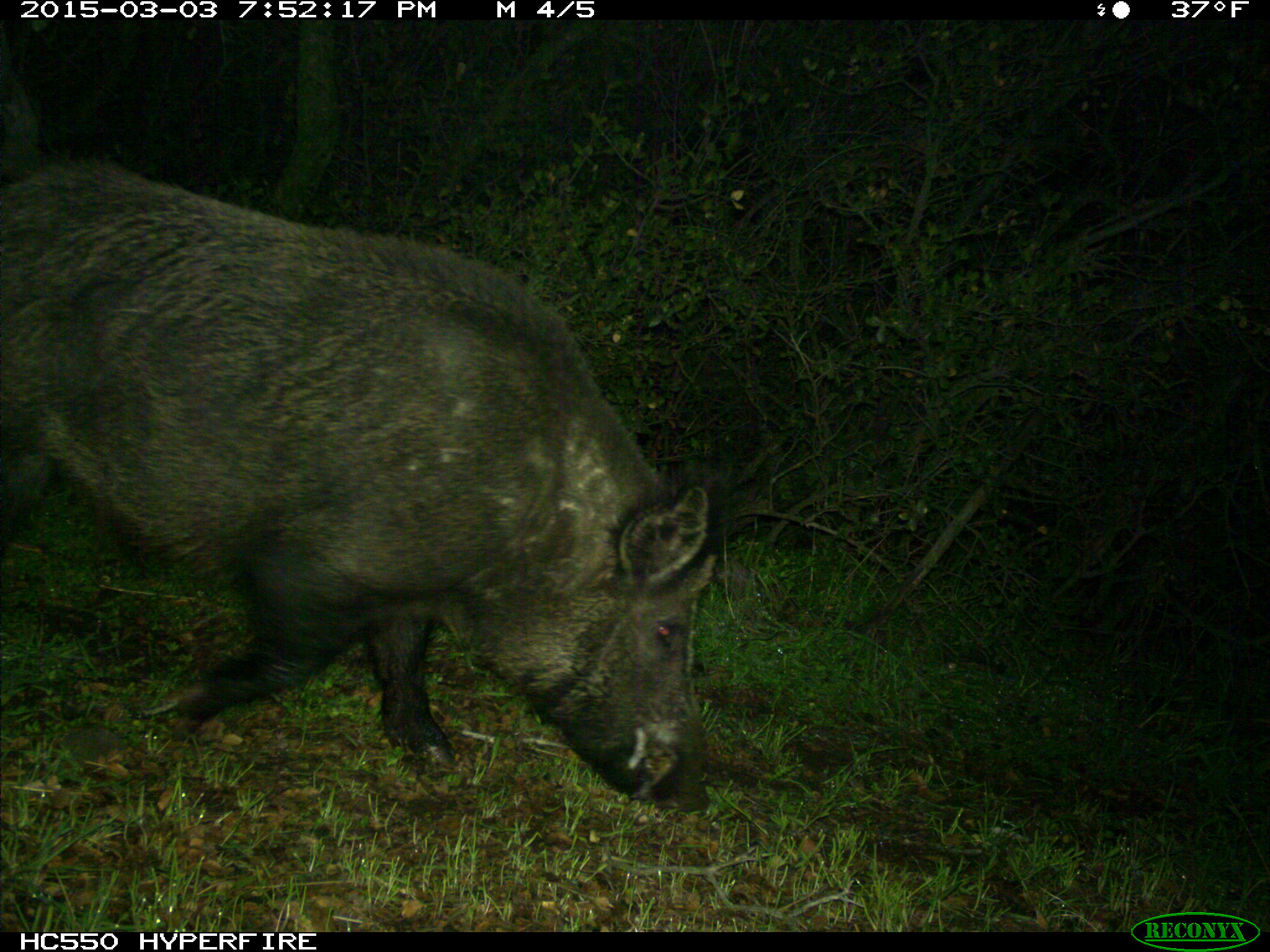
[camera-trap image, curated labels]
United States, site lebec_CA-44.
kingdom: Animalia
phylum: Chordata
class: Mammalia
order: Artiodactyla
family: Suidae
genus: Sus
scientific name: Sus scrofa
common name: wild boar